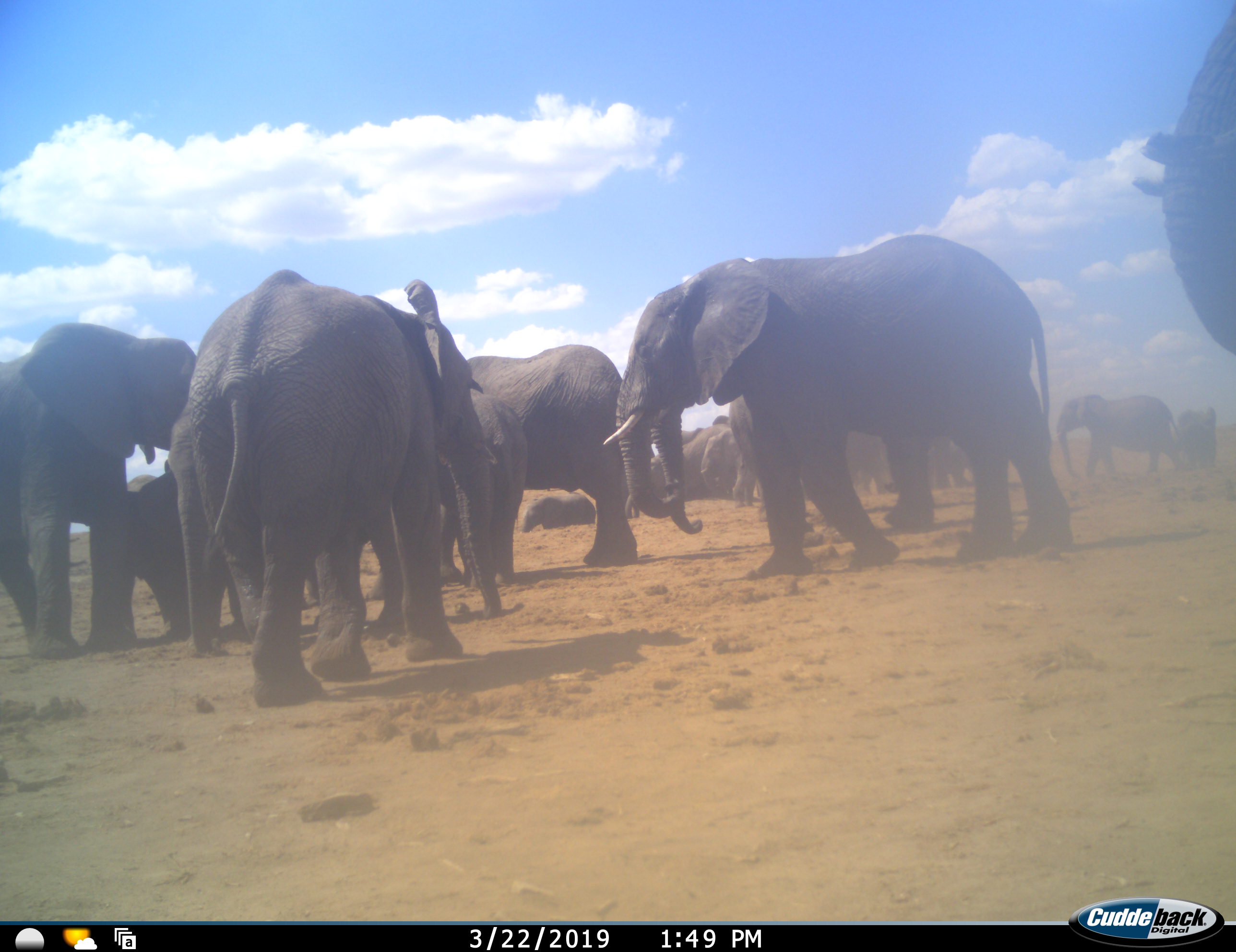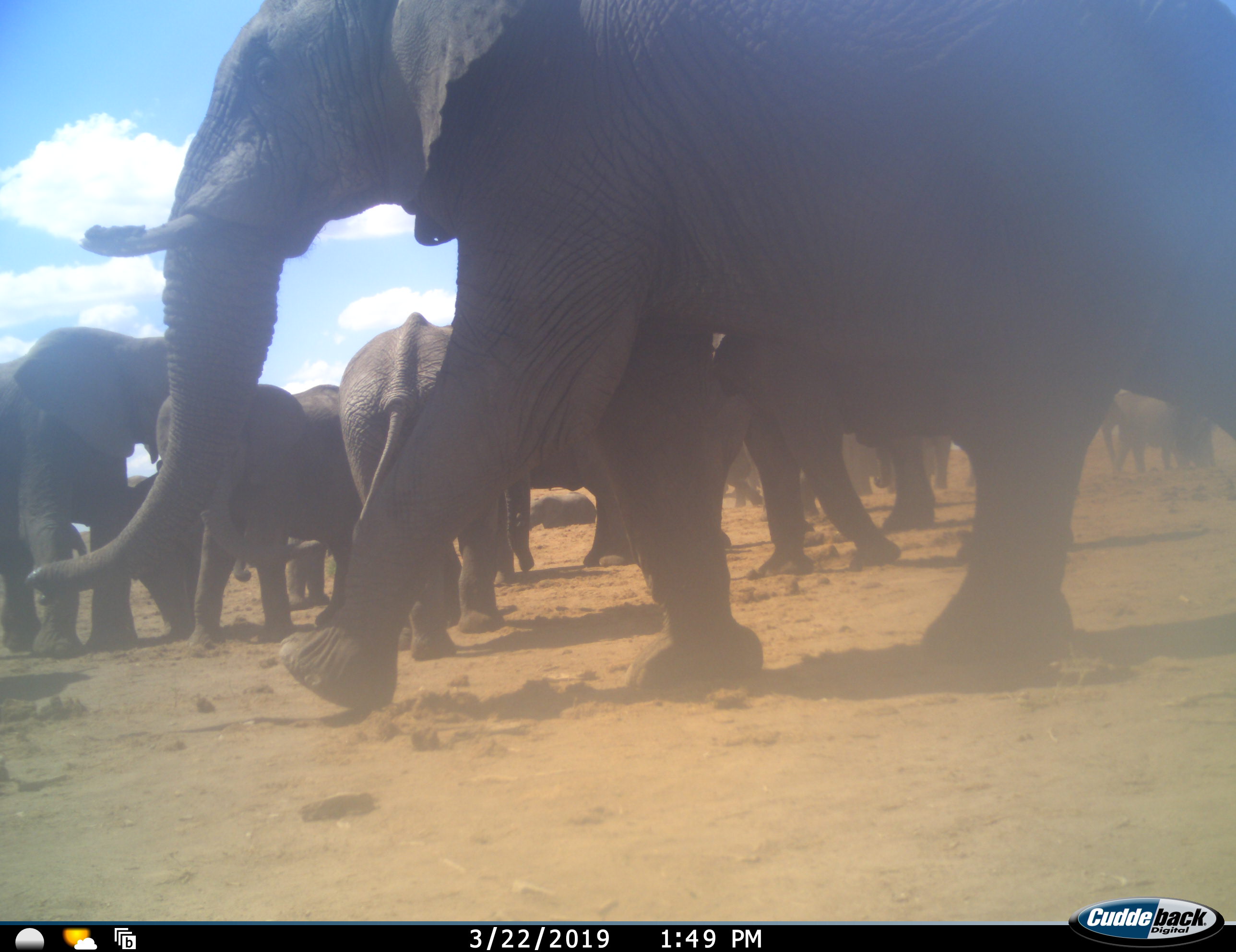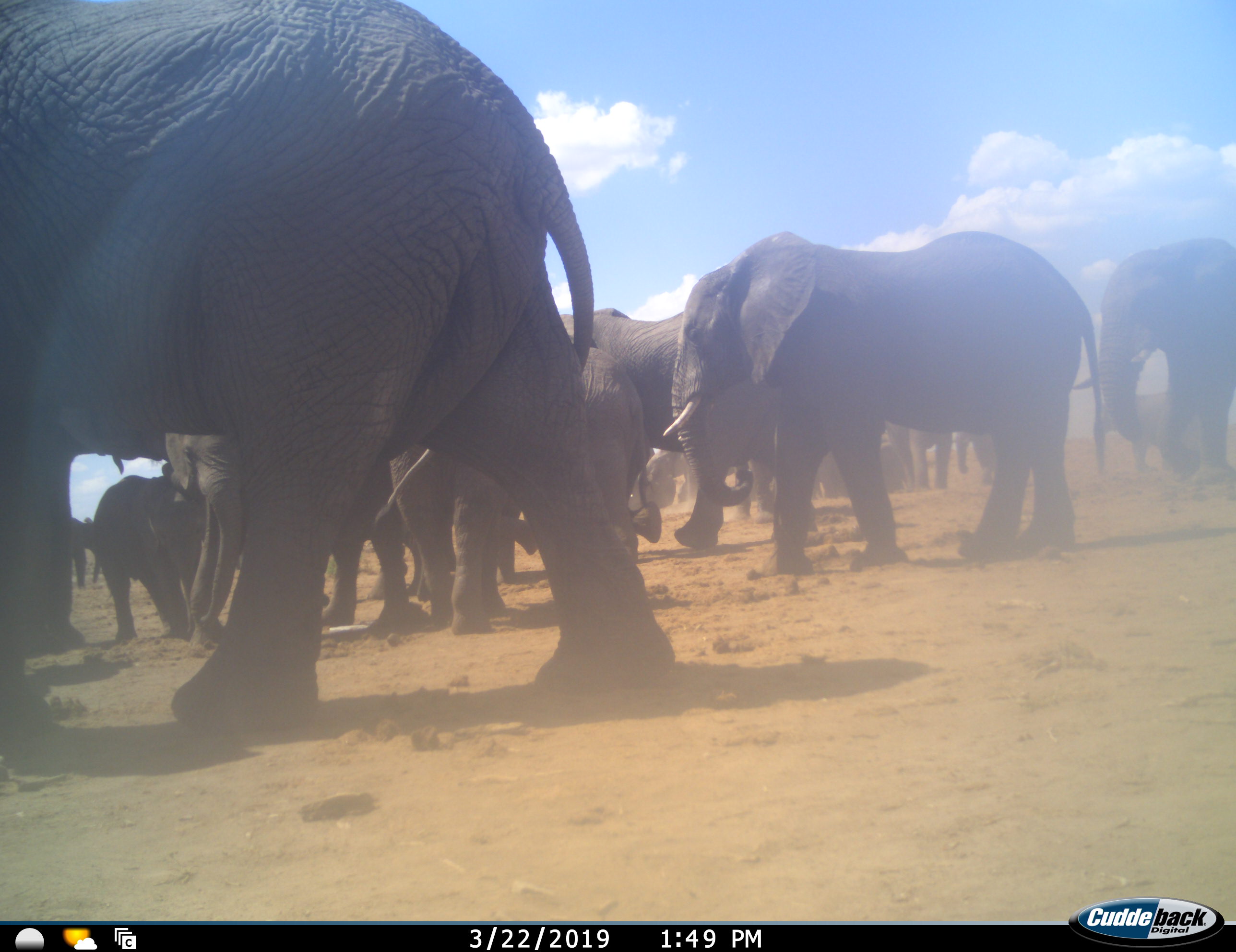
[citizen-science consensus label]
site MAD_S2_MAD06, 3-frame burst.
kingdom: Animalia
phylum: Chordata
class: Mammalia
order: Proboscidea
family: Elephantidae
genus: Loxodonta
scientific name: Loxodonta africana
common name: african bush elephant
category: elephant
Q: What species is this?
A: Elephant (african bush elephant) (Loxodonta africana).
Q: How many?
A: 11-50.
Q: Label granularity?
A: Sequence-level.